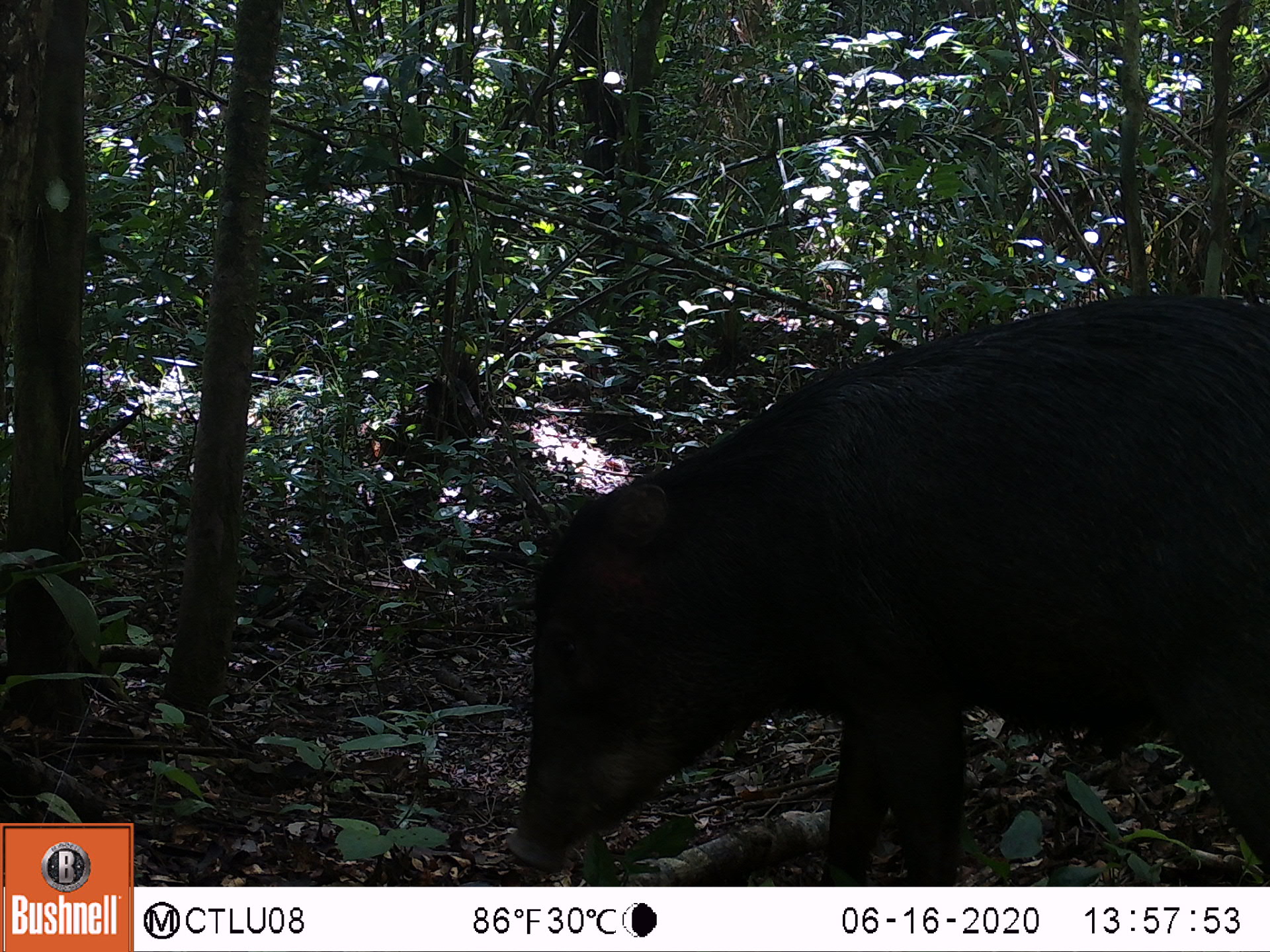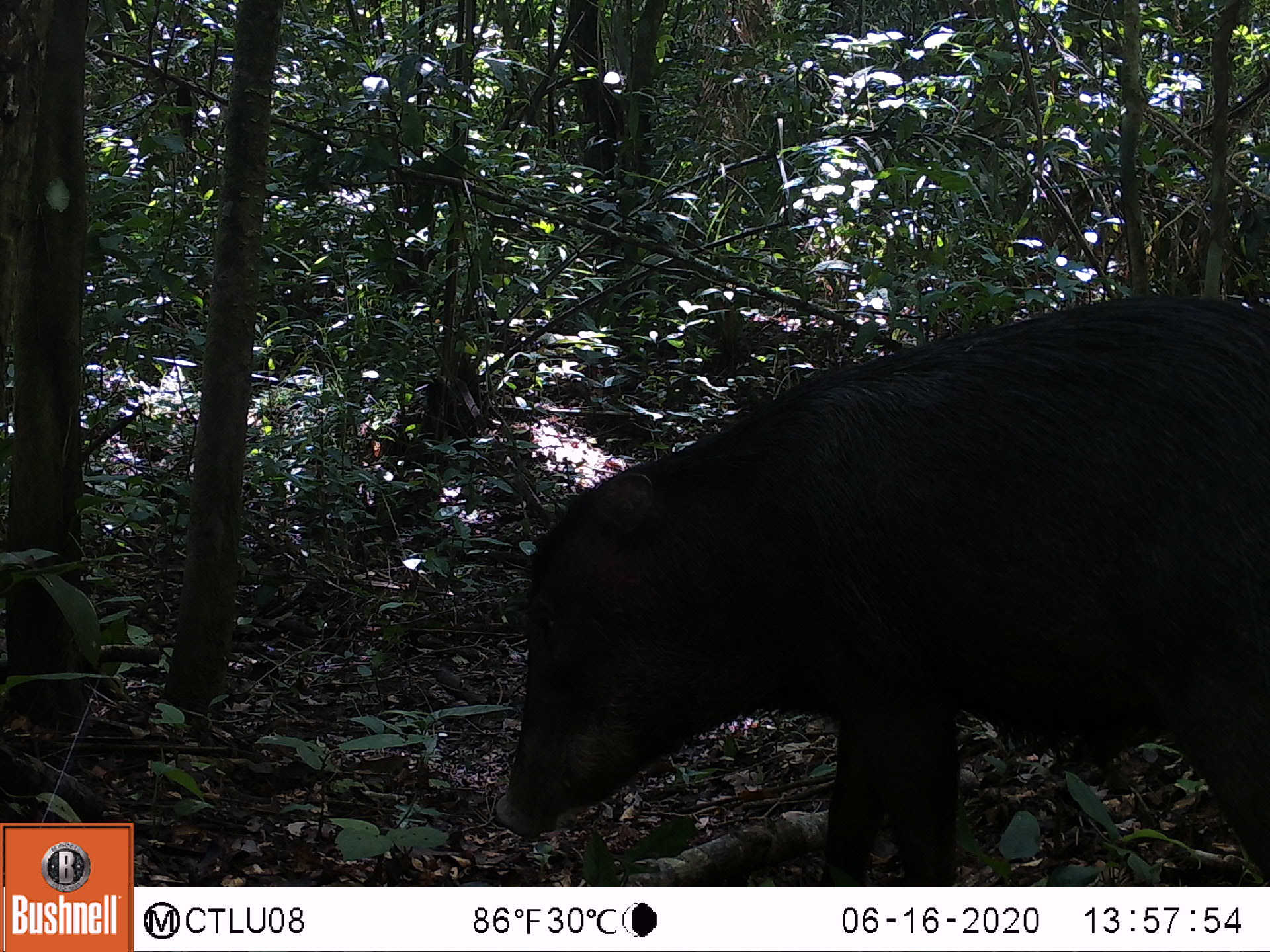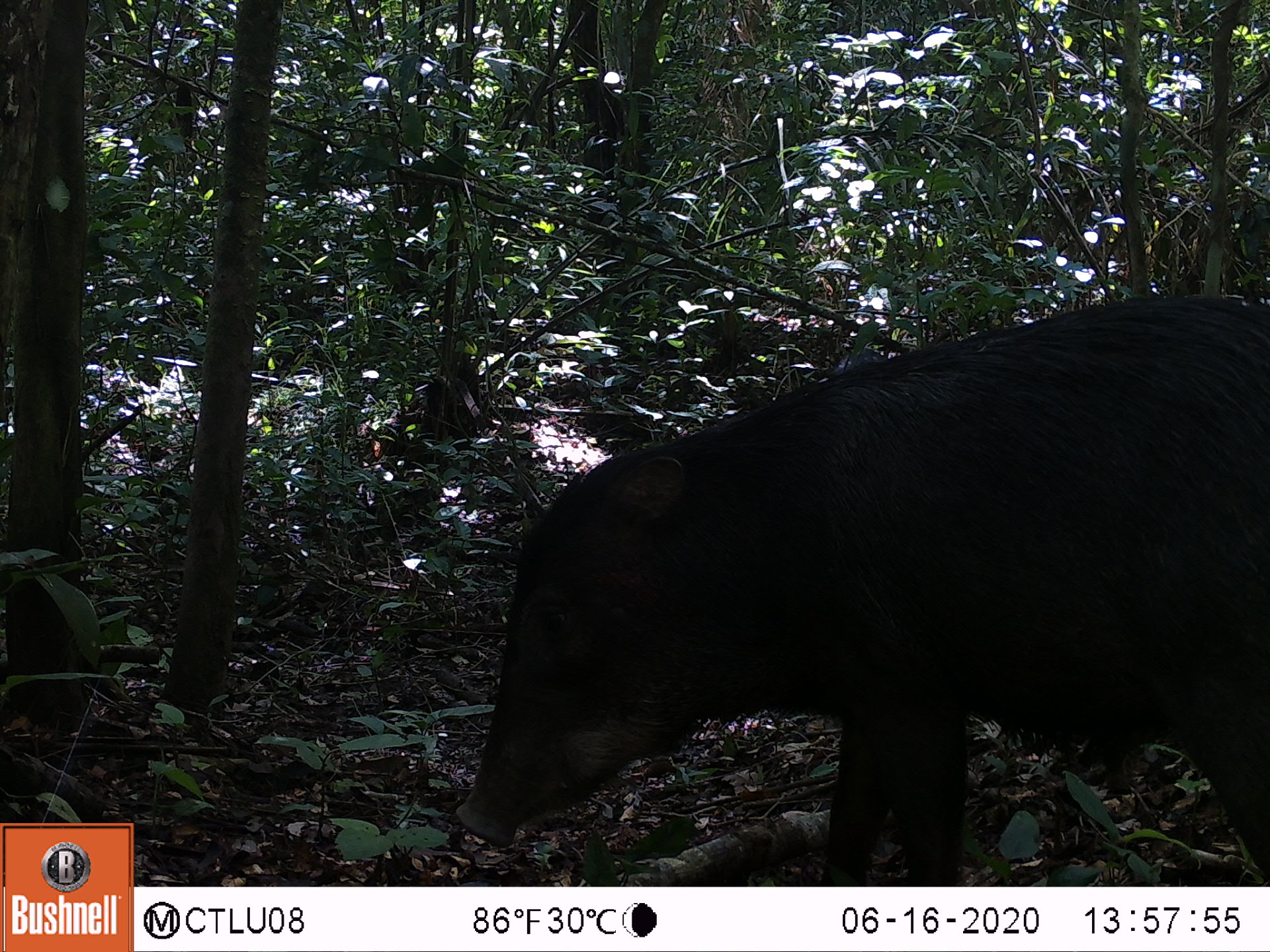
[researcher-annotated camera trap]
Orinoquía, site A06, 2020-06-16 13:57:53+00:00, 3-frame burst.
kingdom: Animalia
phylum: Chordata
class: Mammalia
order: Artiodactyla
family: Tayassuidae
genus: Tayassu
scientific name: Tayassu pecari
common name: white-lipped peccary